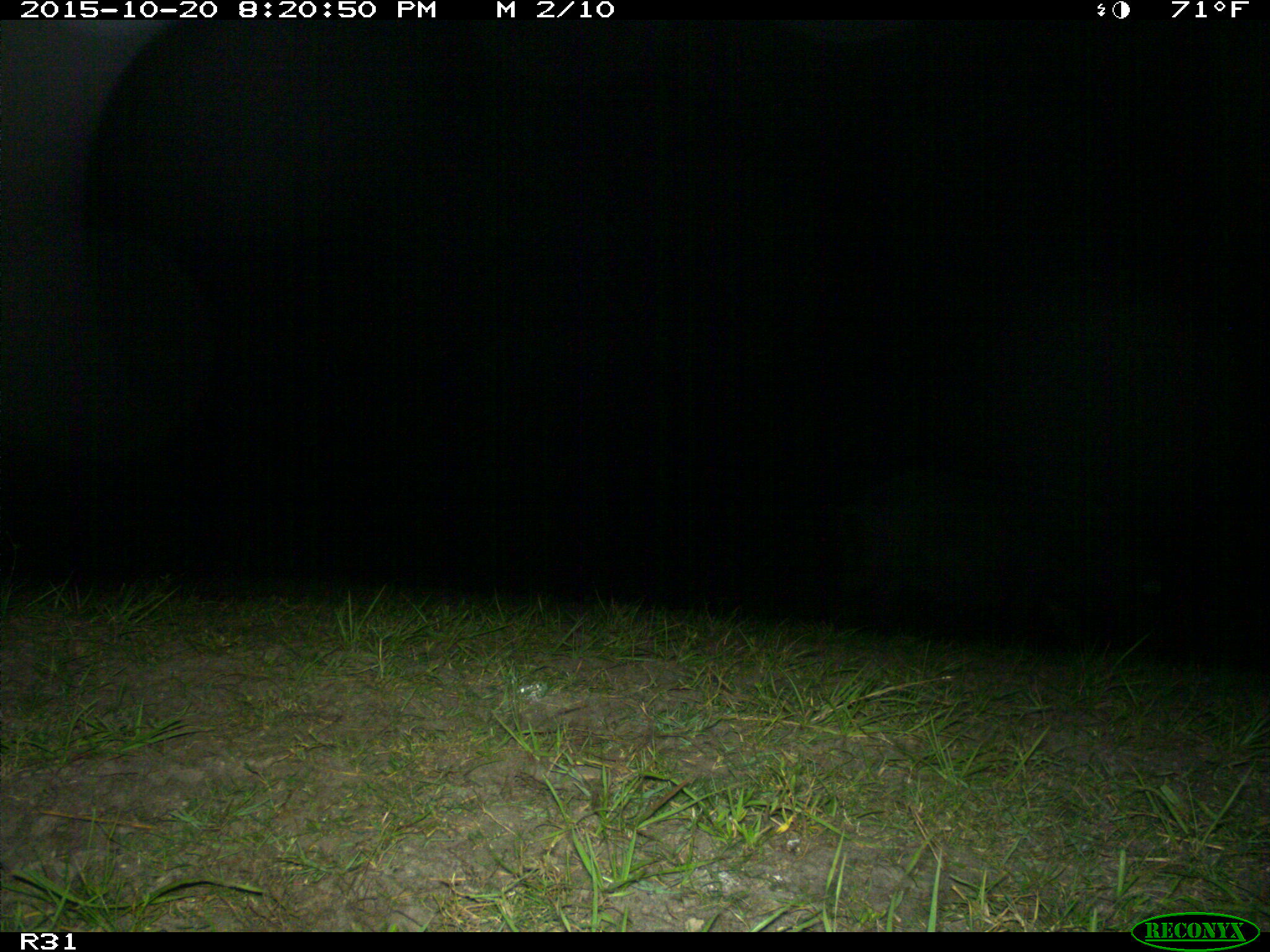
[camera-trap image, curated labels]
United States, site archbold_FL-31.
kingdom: Animalia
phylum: Chordata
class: Mammalia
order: Artiodactyla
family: Bovidae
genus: Bos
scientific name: Bos taurus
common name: domestic cow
Bos taurus (domestic cow).